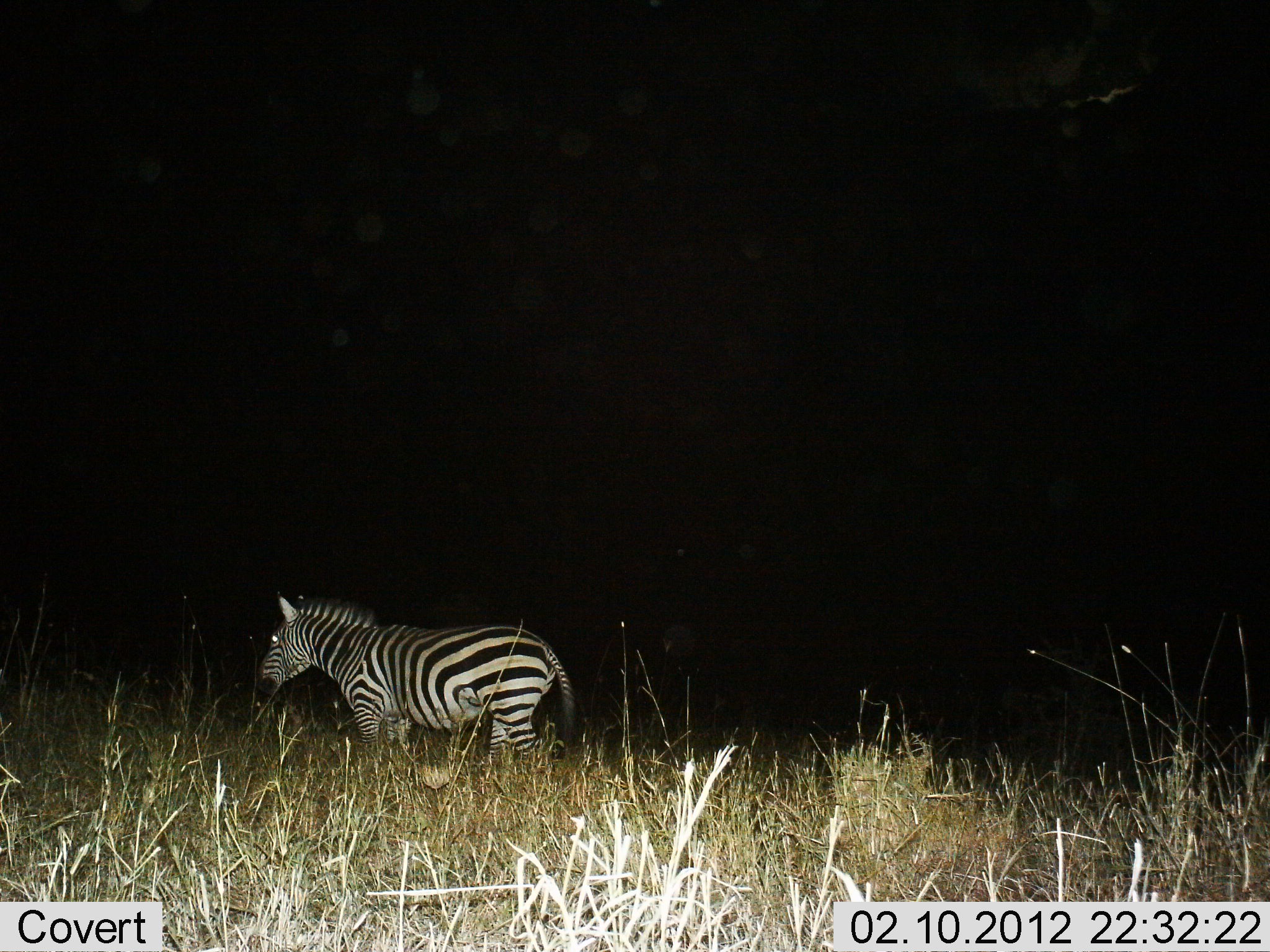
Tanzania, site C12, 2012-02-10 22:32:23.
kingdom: Animalia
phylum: Chordata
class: Mammalia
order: Perissodactyla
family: Equidae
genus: Equus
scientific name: Equus quagga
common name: plains zebra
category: zebra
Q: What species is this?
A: Zebra (plains zebra) (Equus quagga).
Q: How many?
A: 1.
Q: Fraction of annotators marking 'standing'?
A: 76%.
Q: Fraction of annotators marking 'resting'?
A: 0%.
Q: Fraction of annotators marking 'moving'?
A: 24%.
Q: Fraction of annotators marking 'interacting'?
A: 0%.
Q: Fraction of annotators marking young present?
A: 0%.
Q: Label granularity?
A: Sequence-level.